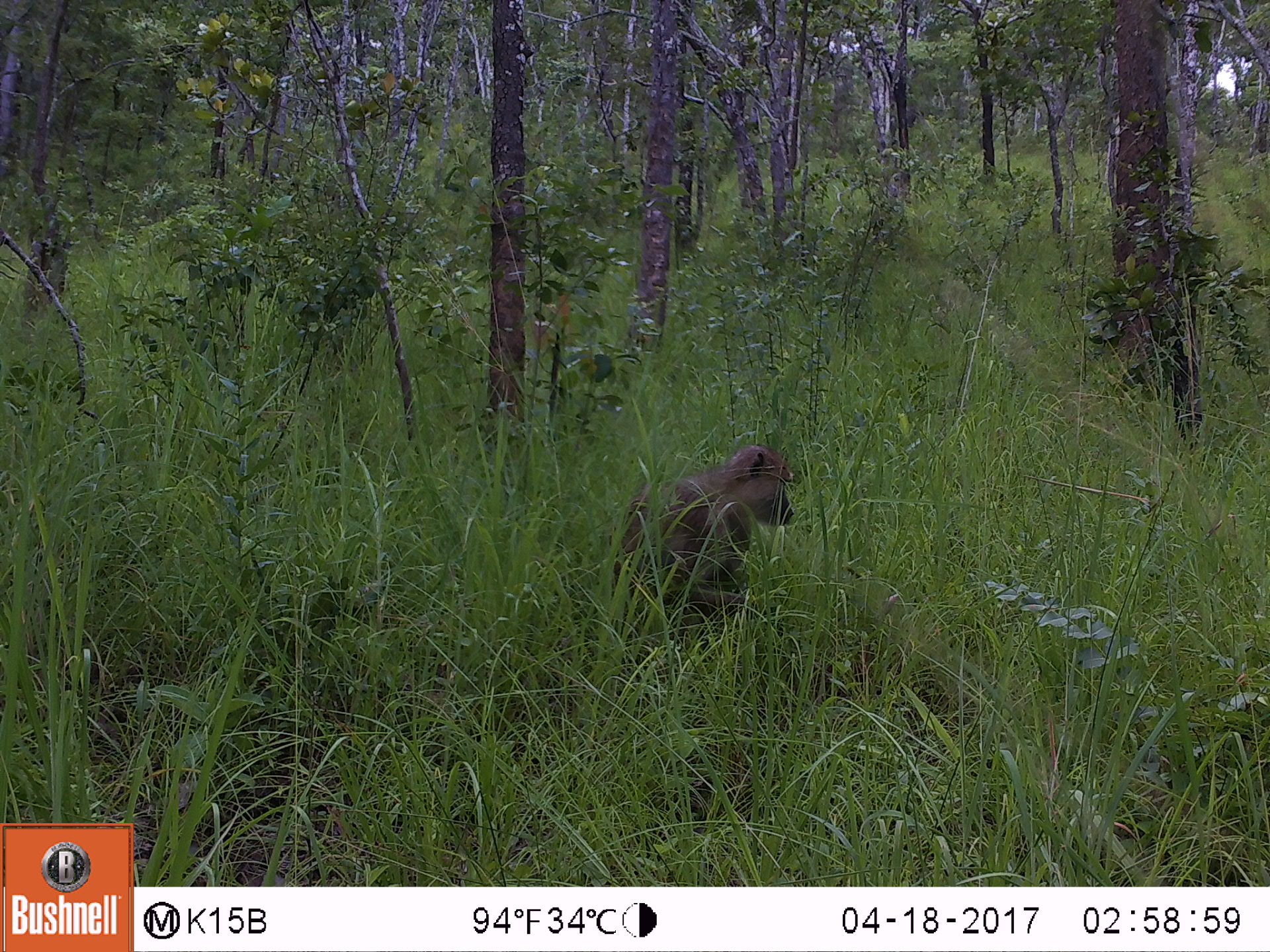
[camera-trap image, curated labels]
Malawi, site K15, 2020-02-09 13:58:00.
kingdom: Animalia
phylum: Chordata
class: Mammalia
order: Primates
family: Cercopithecidae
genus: Papio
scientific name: Papio cynocephalus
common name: yellow baboon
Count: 1.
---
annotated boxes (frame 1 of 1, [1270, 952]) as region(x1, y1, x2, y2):
yellow baboon: region(604, 431, 799, 630)